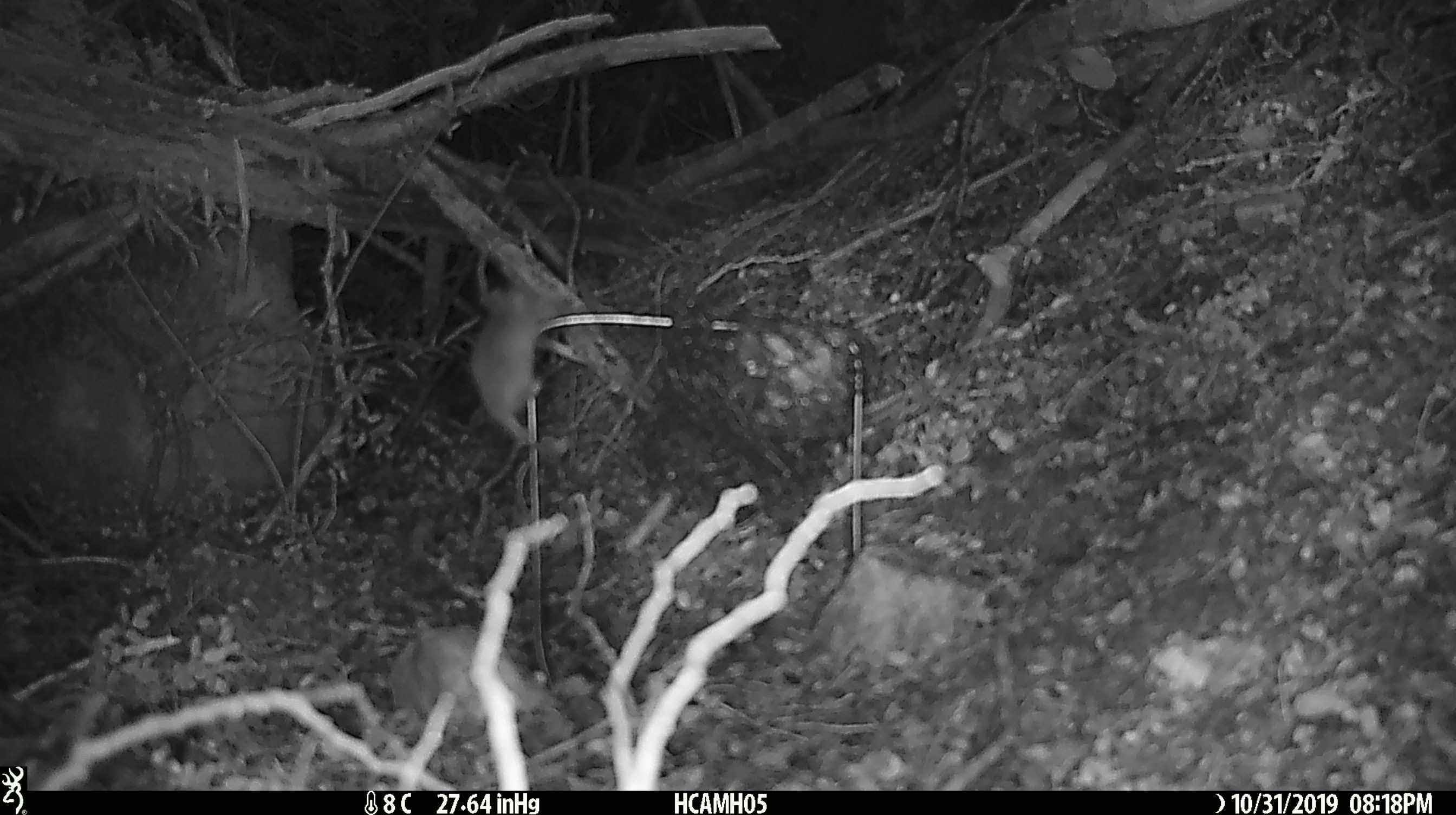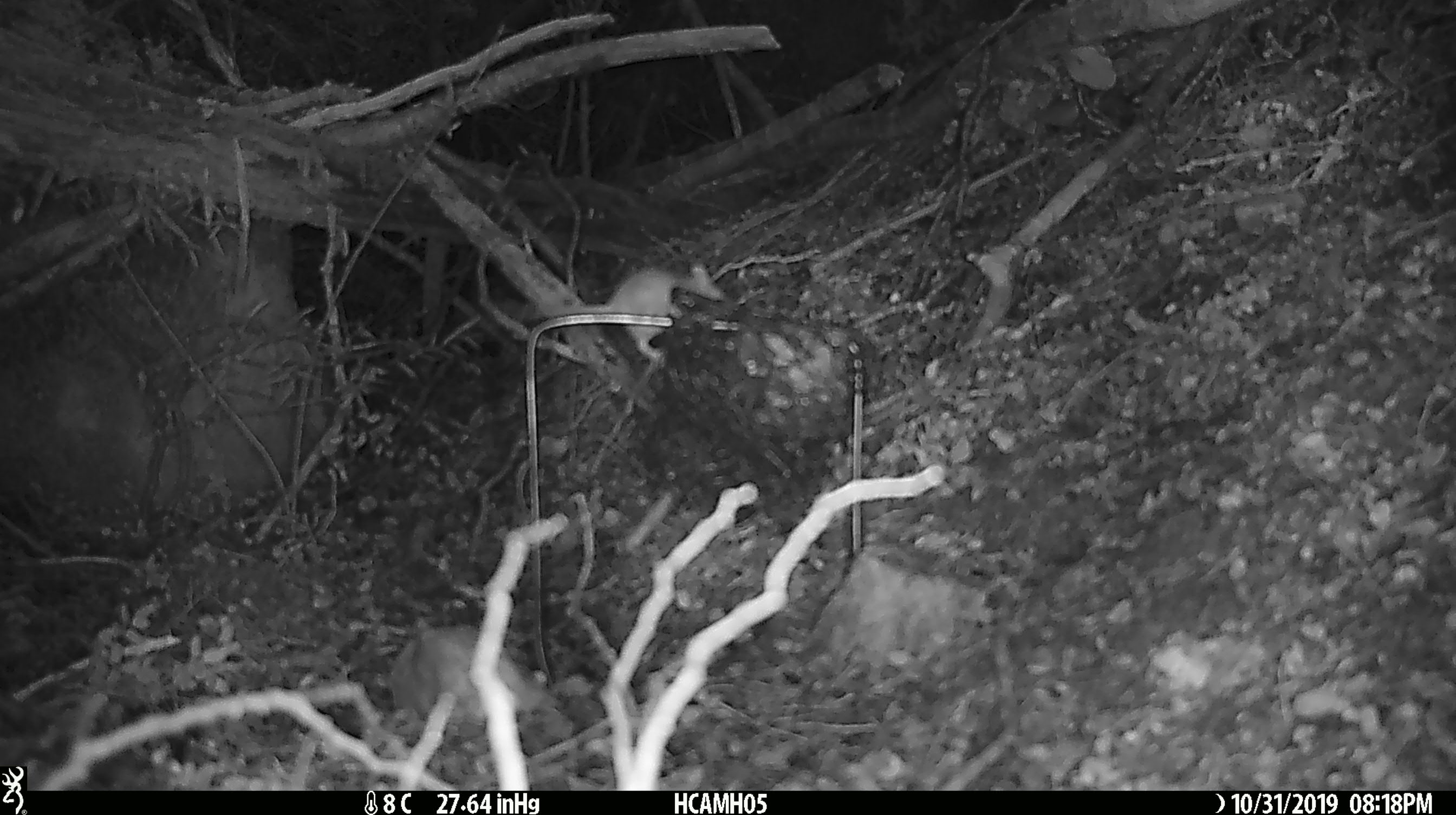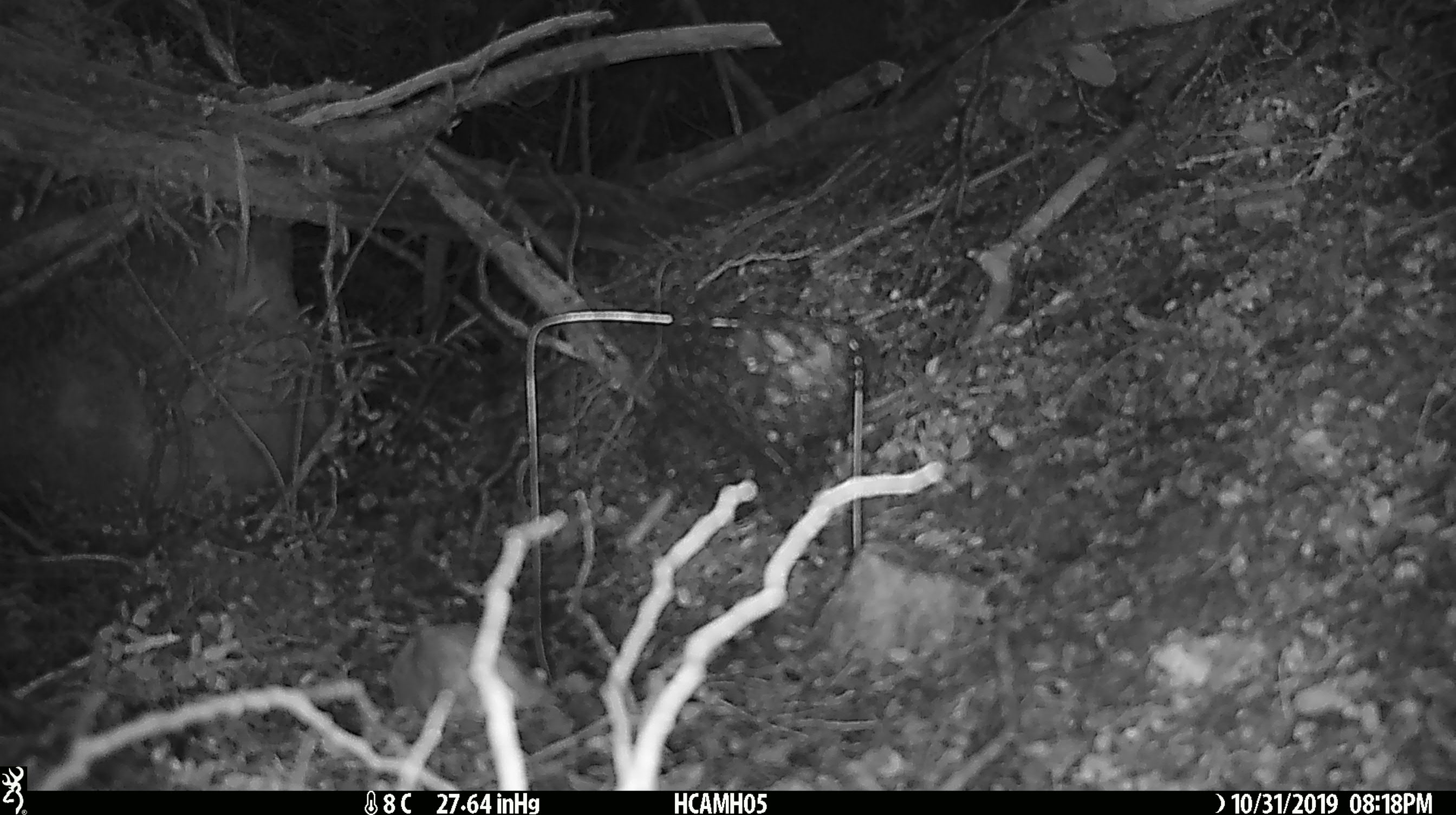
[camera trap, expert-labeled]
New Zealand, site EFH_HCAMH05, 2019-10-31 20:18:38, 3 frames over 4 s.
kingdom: Animalia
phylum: Chordata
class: Mammalia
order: Rodentia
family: Muridae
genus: Mus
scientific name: Mus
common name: mouse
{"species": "mouse (Mus)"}